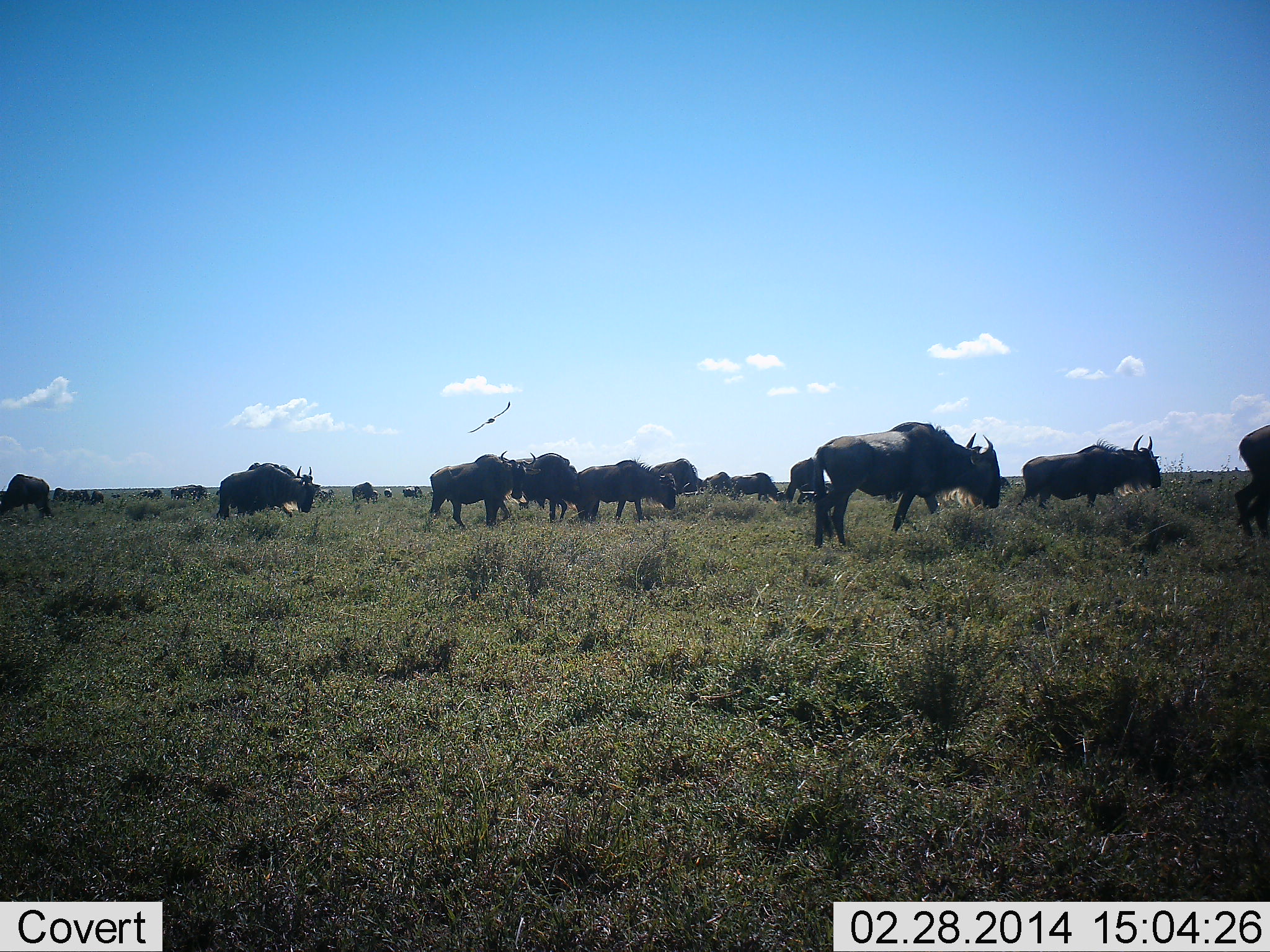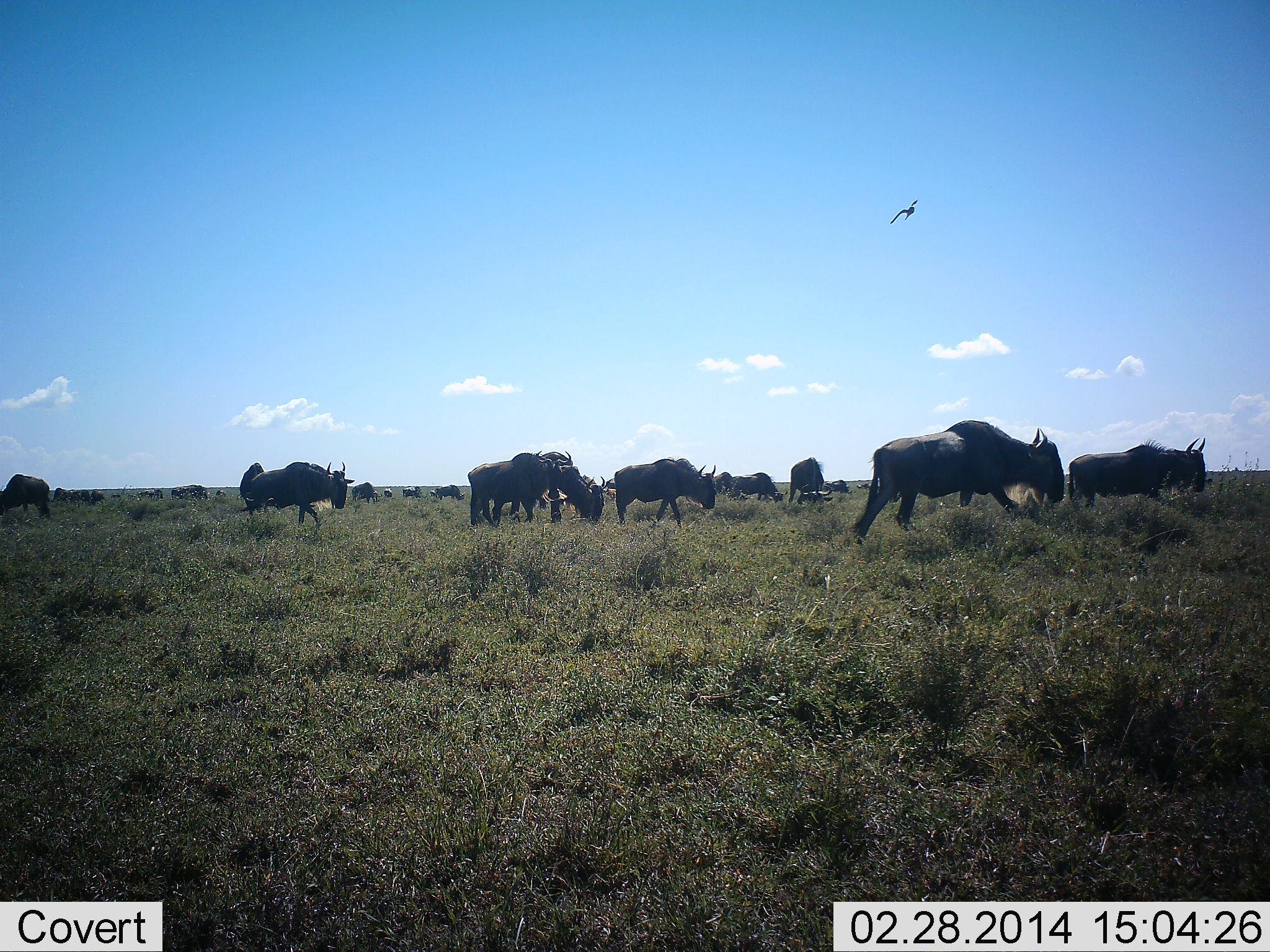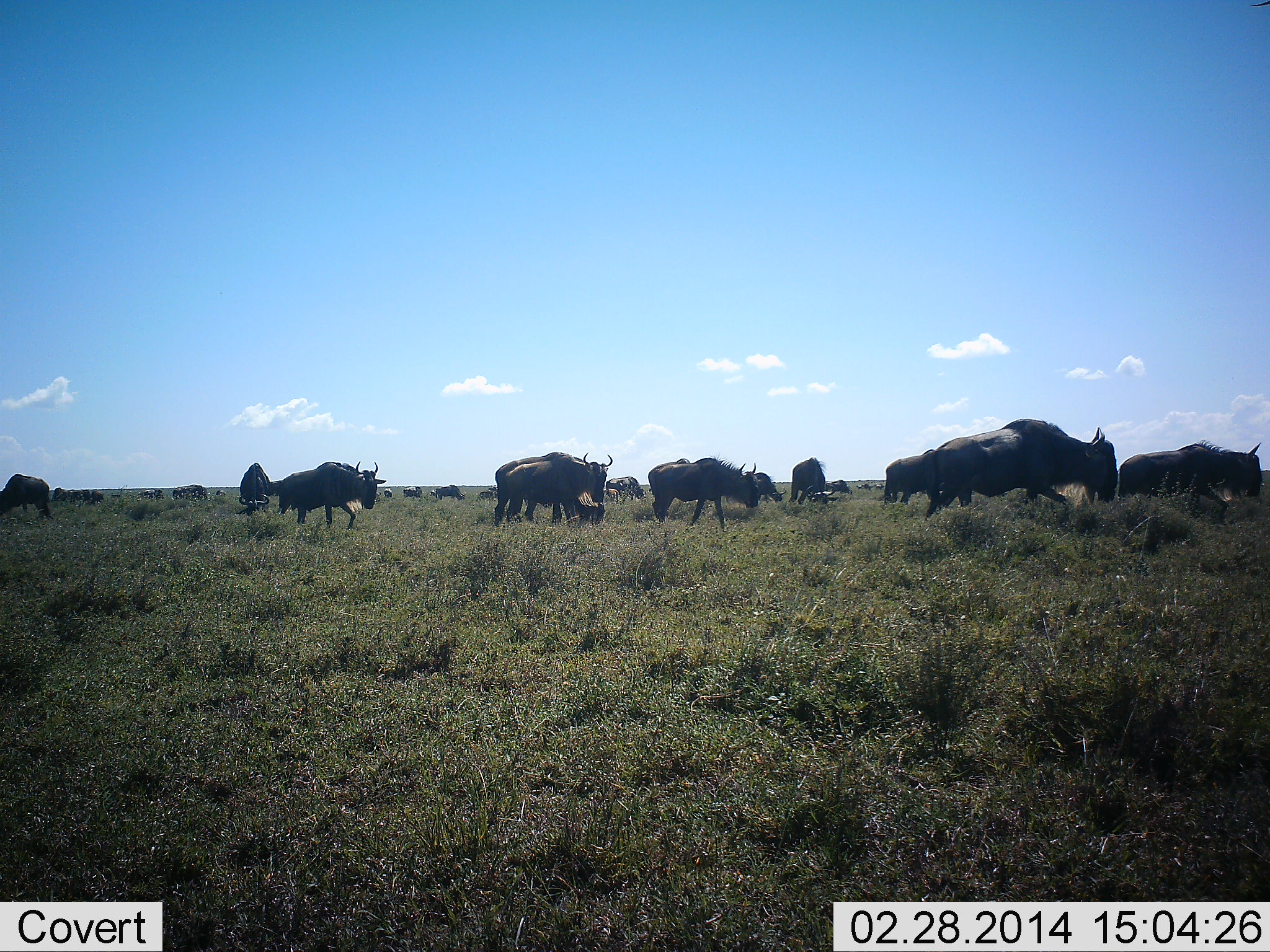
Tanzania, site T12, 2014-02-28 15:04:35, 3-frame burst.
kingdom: Animalia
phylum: Chordata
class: Mammalia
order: Artiodactyla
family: Bovidae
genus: Connochaetes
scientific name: Connochaetes taurinus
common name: blue wildebeest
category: wildebeest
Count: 11-50.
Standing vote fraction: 33%.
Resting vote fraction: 6%.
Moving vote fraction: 100%.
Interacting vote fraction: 0%.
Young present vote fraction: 0%.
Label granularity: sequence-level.